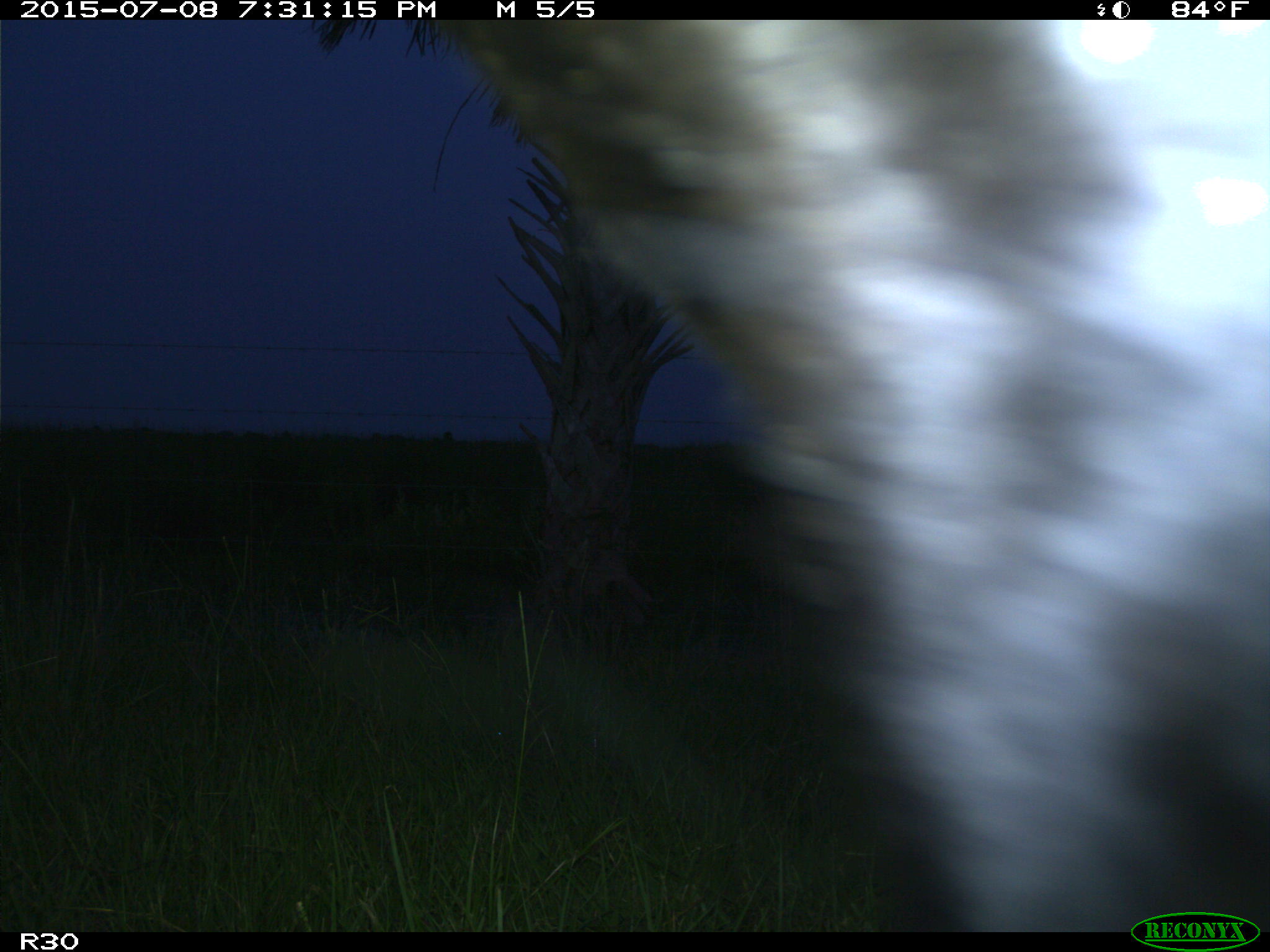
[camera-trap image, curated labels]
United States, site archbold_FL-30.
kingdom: Animalia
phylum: Chordata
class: Mammalia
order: Artiodactyla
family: Bovidae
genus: Bos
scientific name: Bos taurus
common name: domestic cow